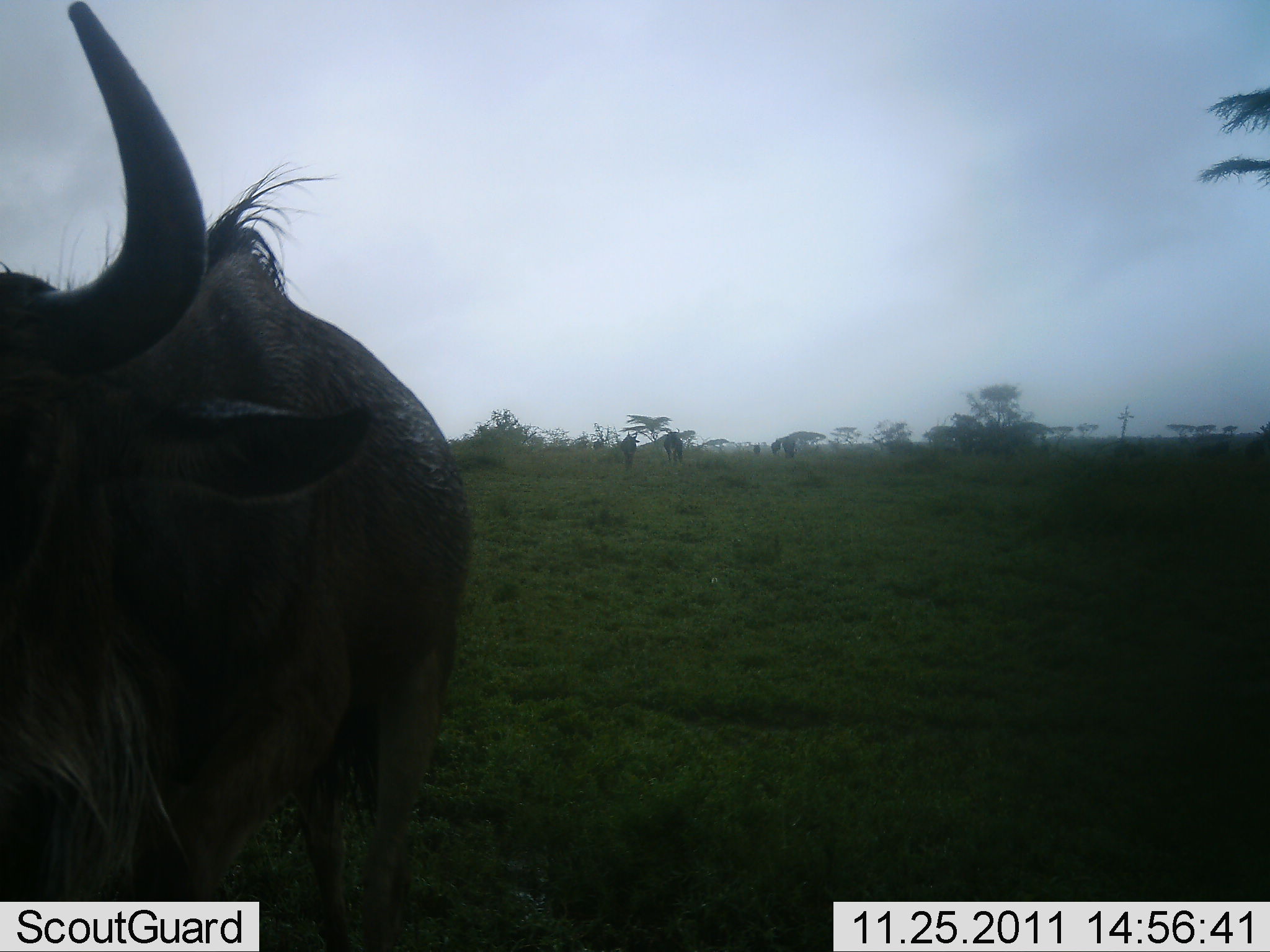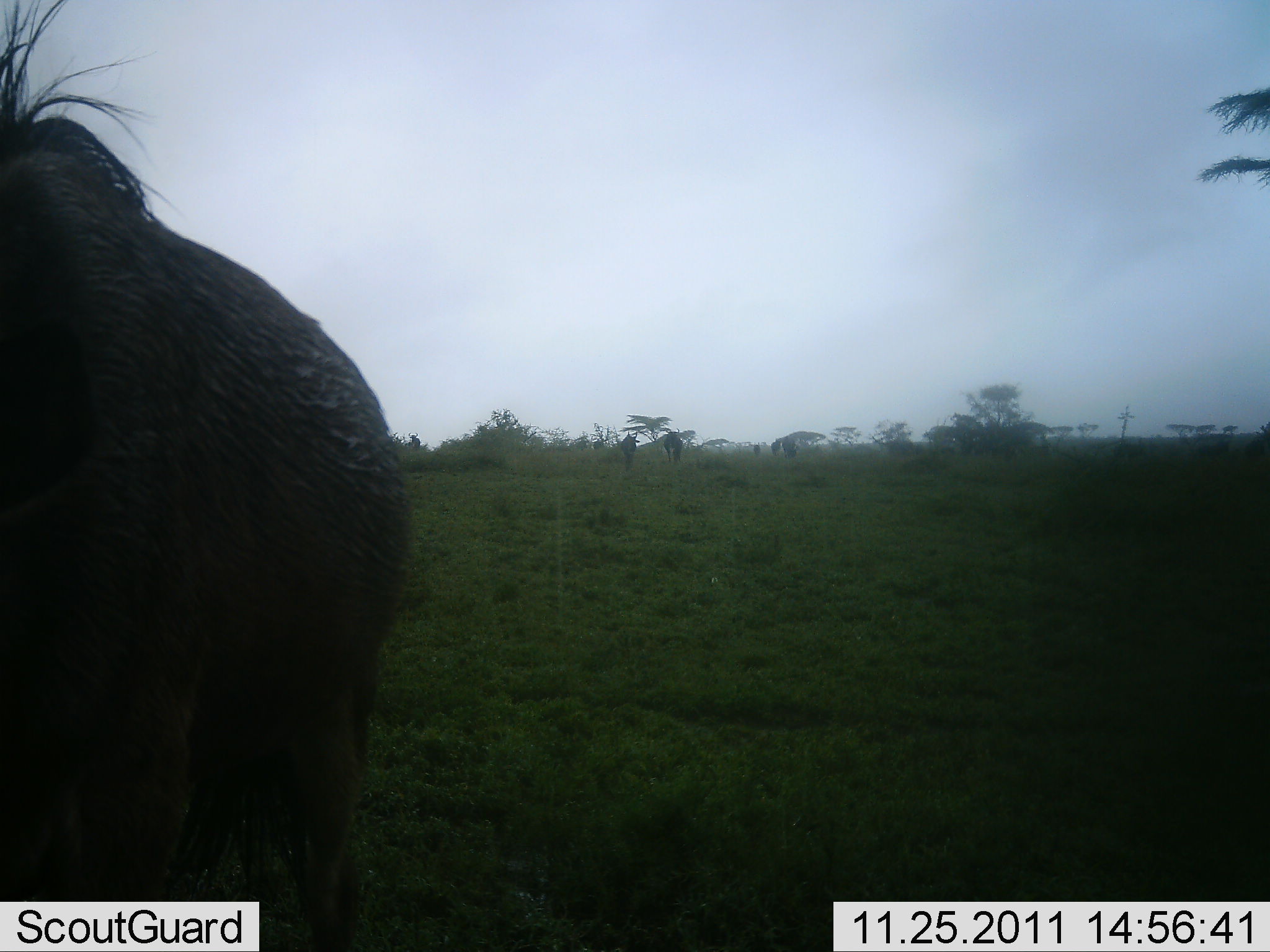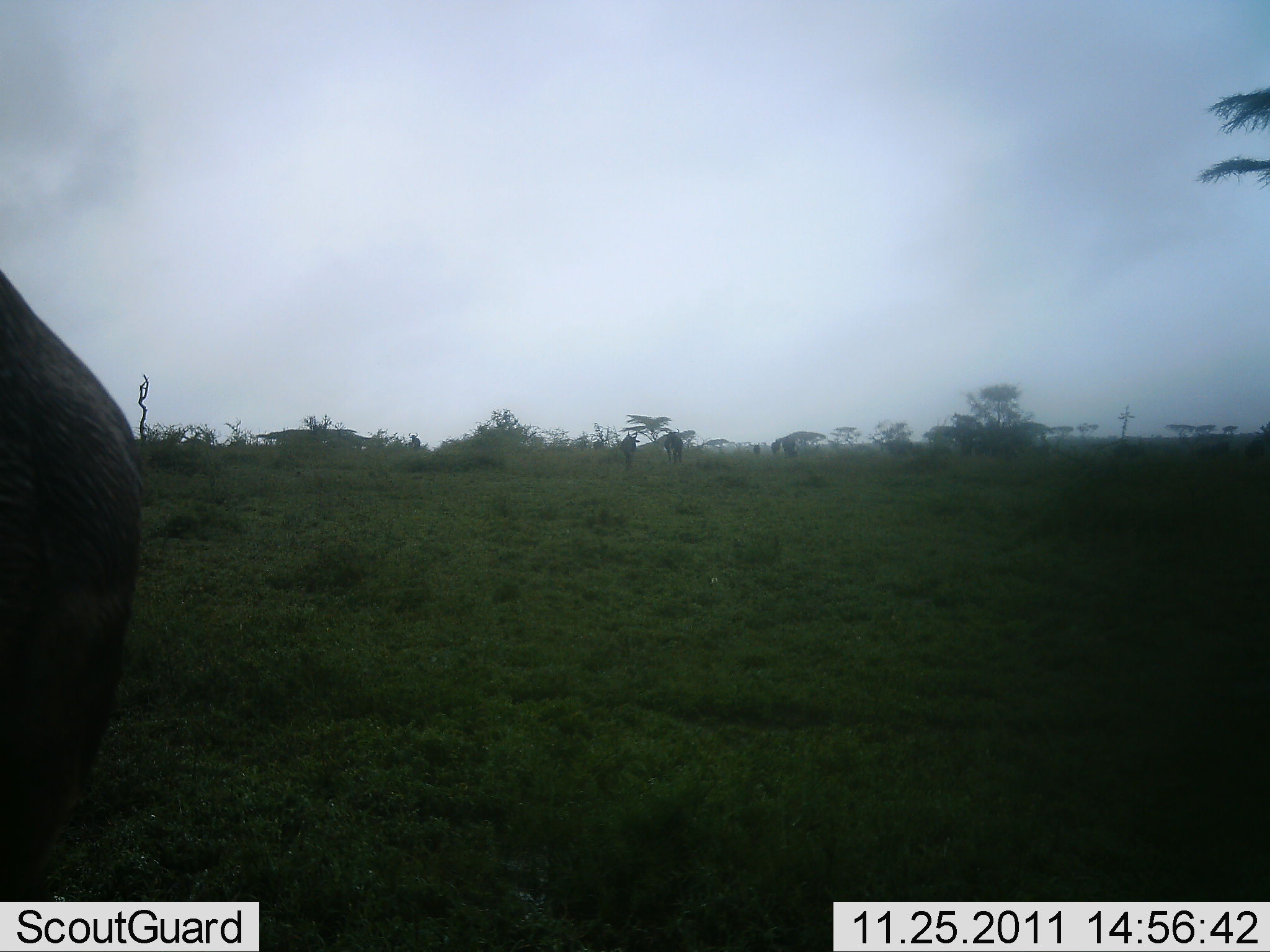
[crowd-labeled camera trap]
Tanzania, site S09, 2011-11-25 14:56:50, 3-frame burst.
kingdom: Animalia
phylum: Chordata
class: Mammalia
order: Artiodactyla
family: Bovidae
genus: Connochaetes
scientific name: Connochaetes taurinus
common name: blue wildebeest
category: wildebeest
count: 1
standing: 45%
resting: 0%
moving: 45%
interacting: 9%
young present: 0%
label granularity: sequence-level